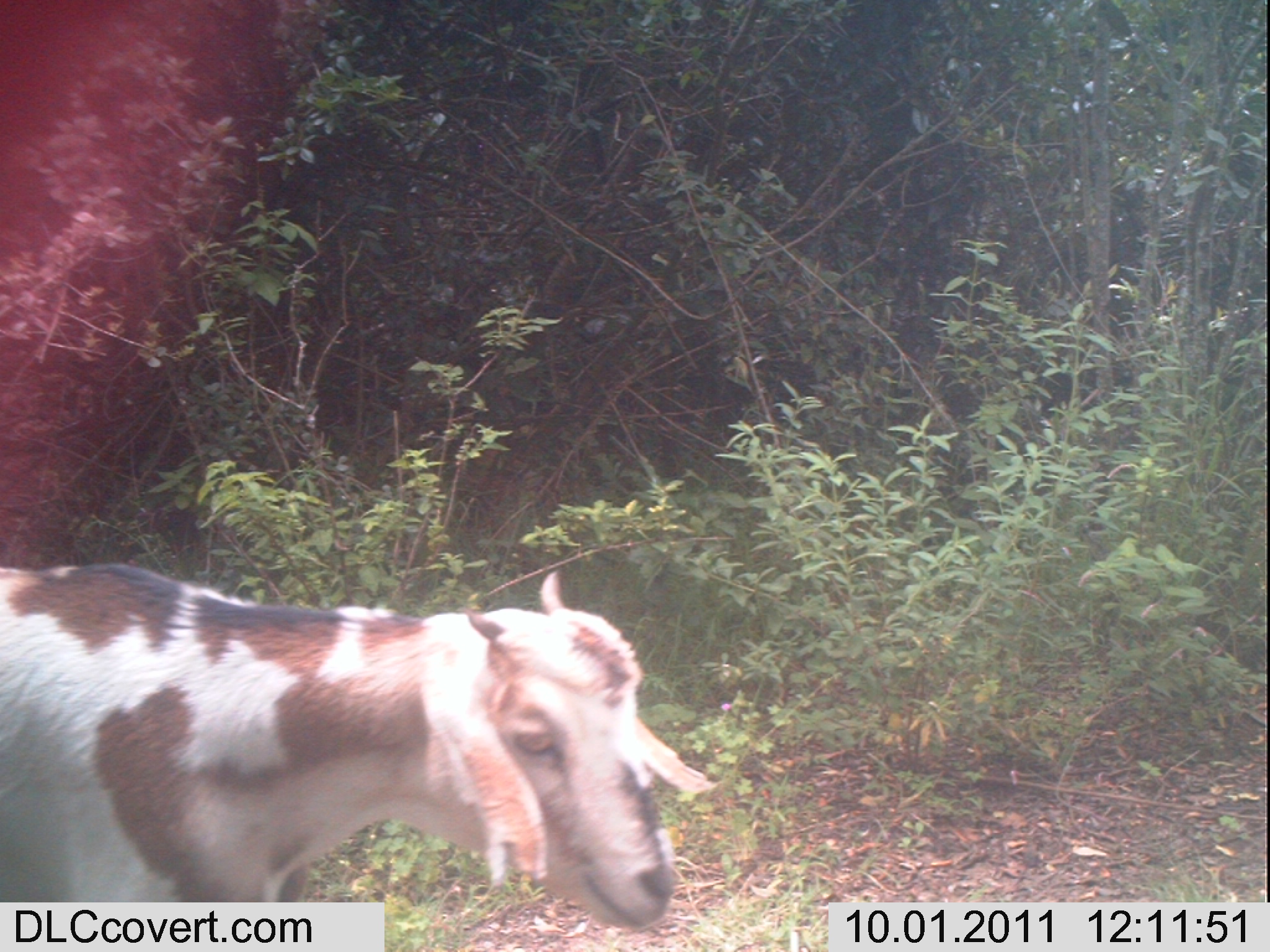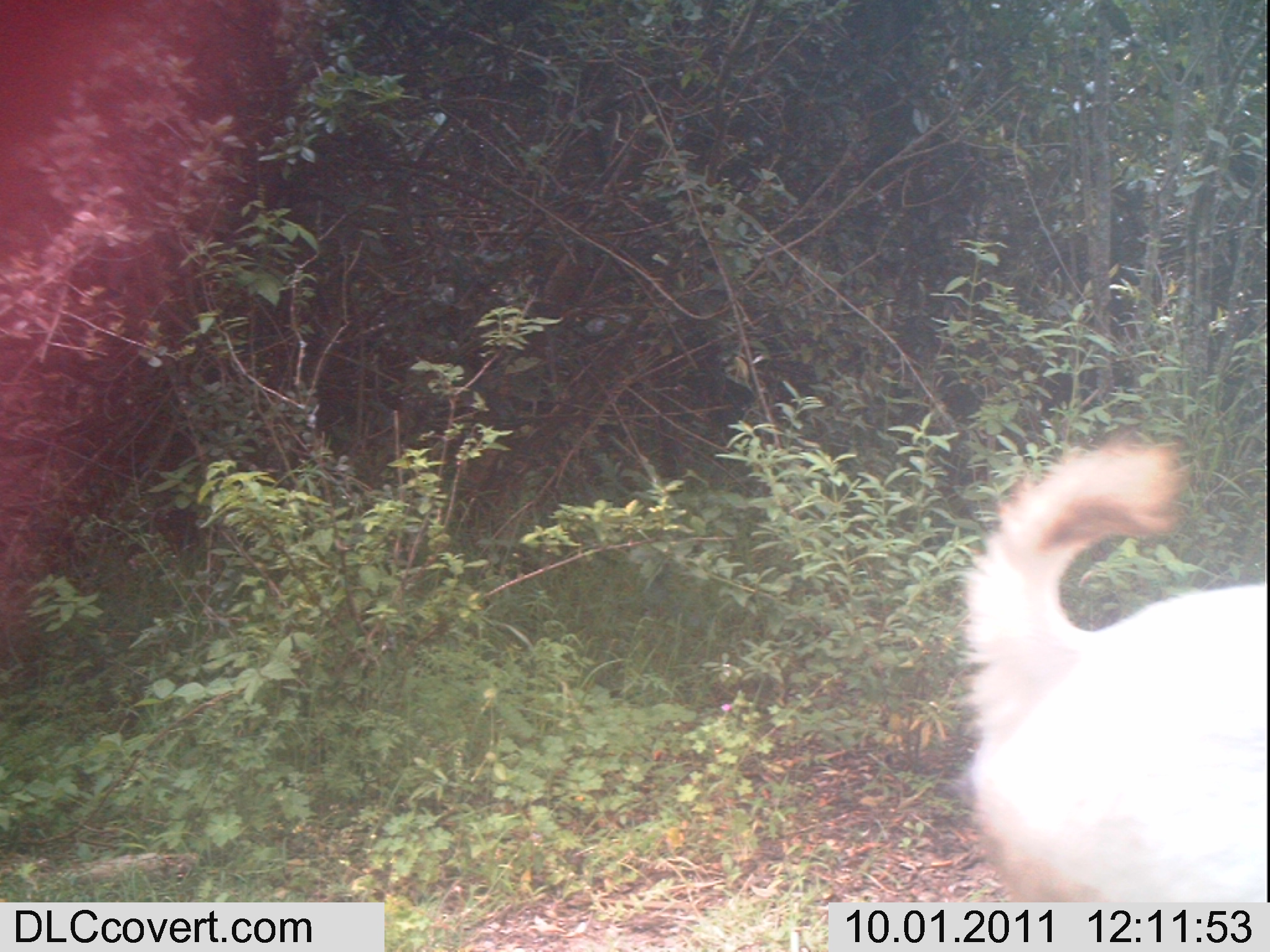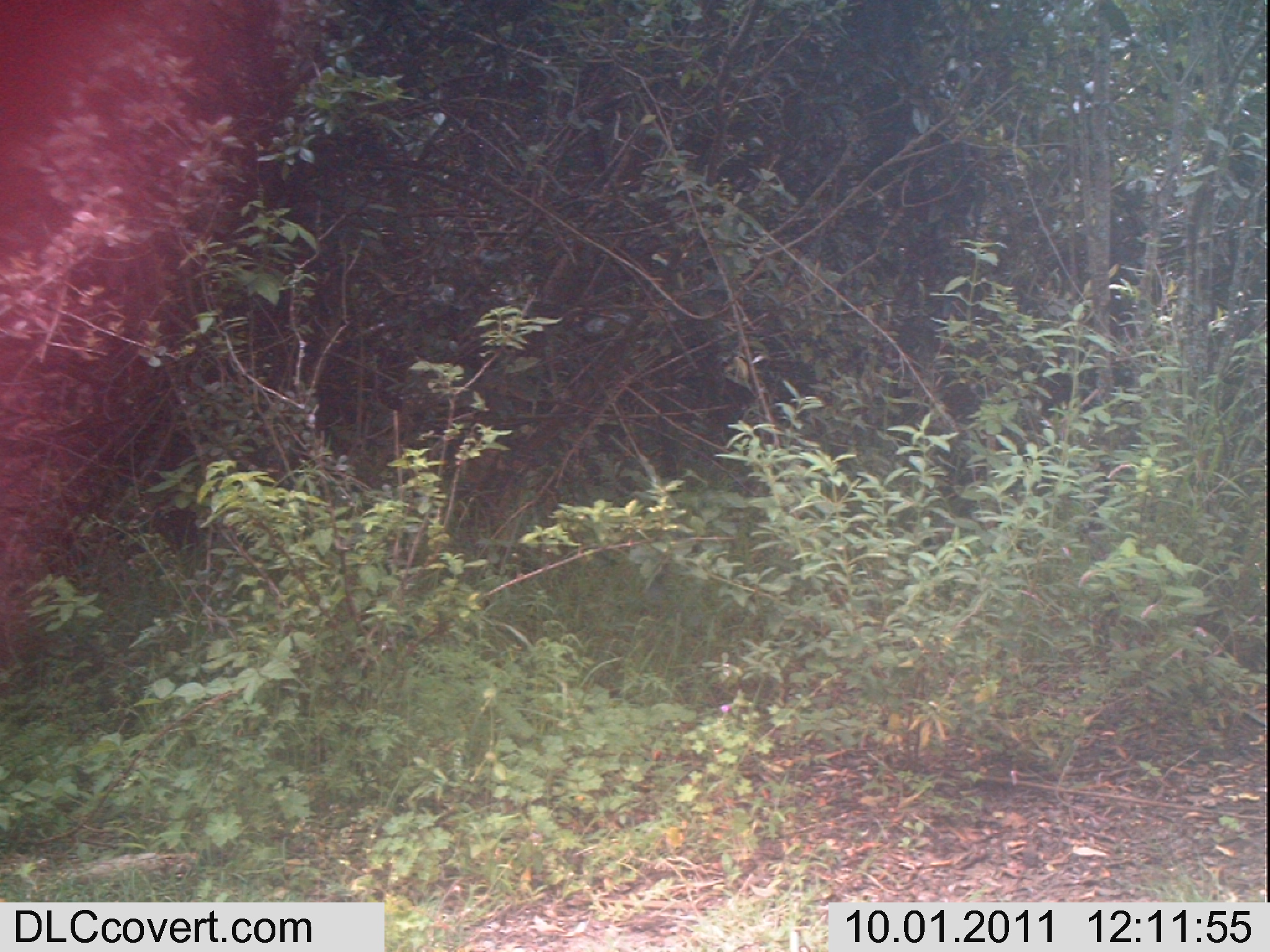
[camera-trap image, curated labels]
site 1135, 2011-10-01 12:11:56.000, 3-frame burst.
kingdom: Animalia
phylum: Chordata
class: Mammalia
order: Artiodactyla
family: Bovidae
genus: Capra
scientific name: Capra aegagrus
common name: wild goat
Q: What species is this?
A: Capra aegagrus (wild goat).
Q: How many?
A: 1.